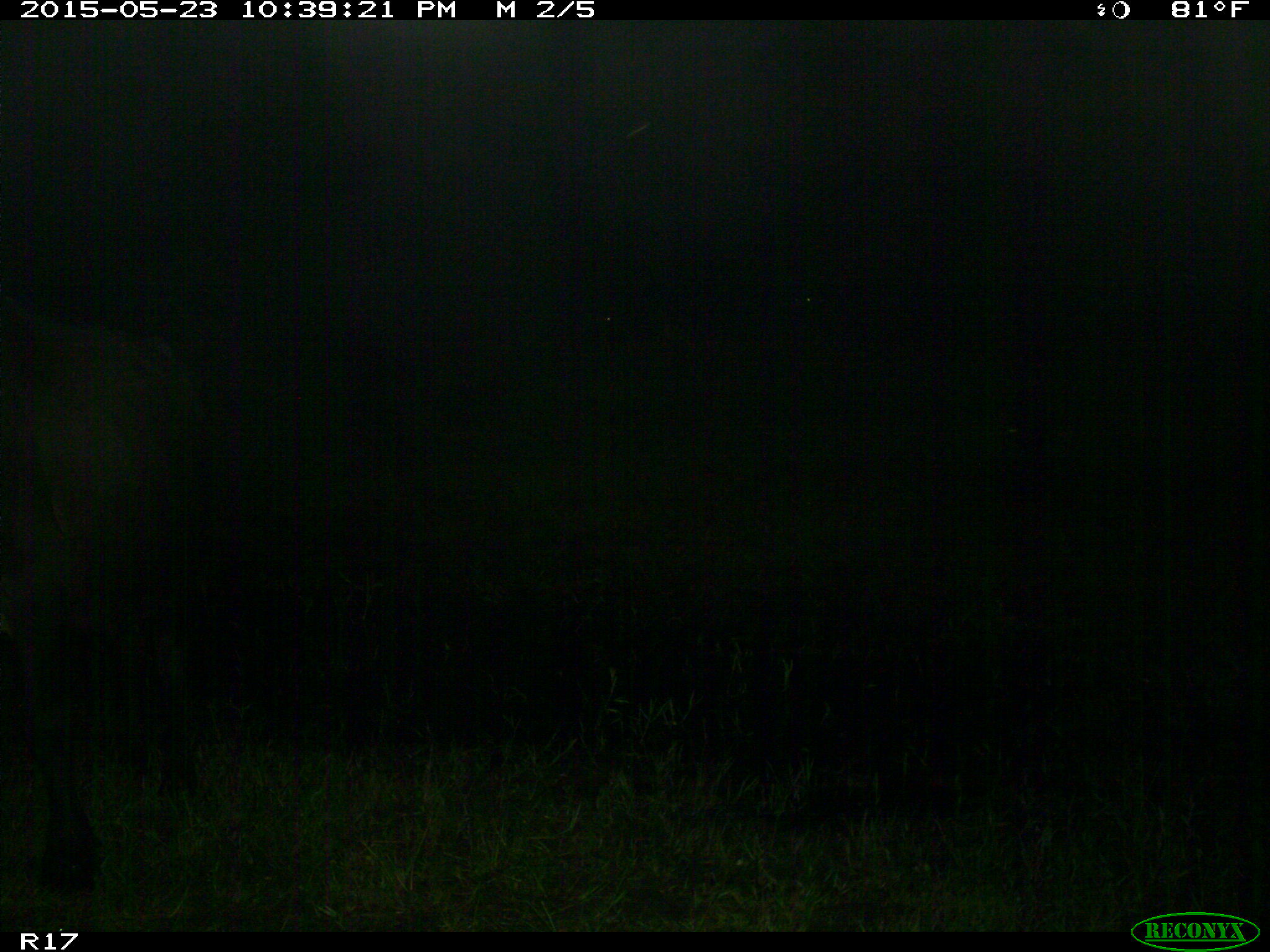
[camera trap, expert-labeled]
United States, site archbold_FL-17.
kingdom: Animalia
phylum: Chordata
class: Mammalia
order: Artiodactyla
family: Bovidae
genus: Bos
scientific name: Bos taurus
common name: domestic cow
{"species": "Bos taurus (domestic cow)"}